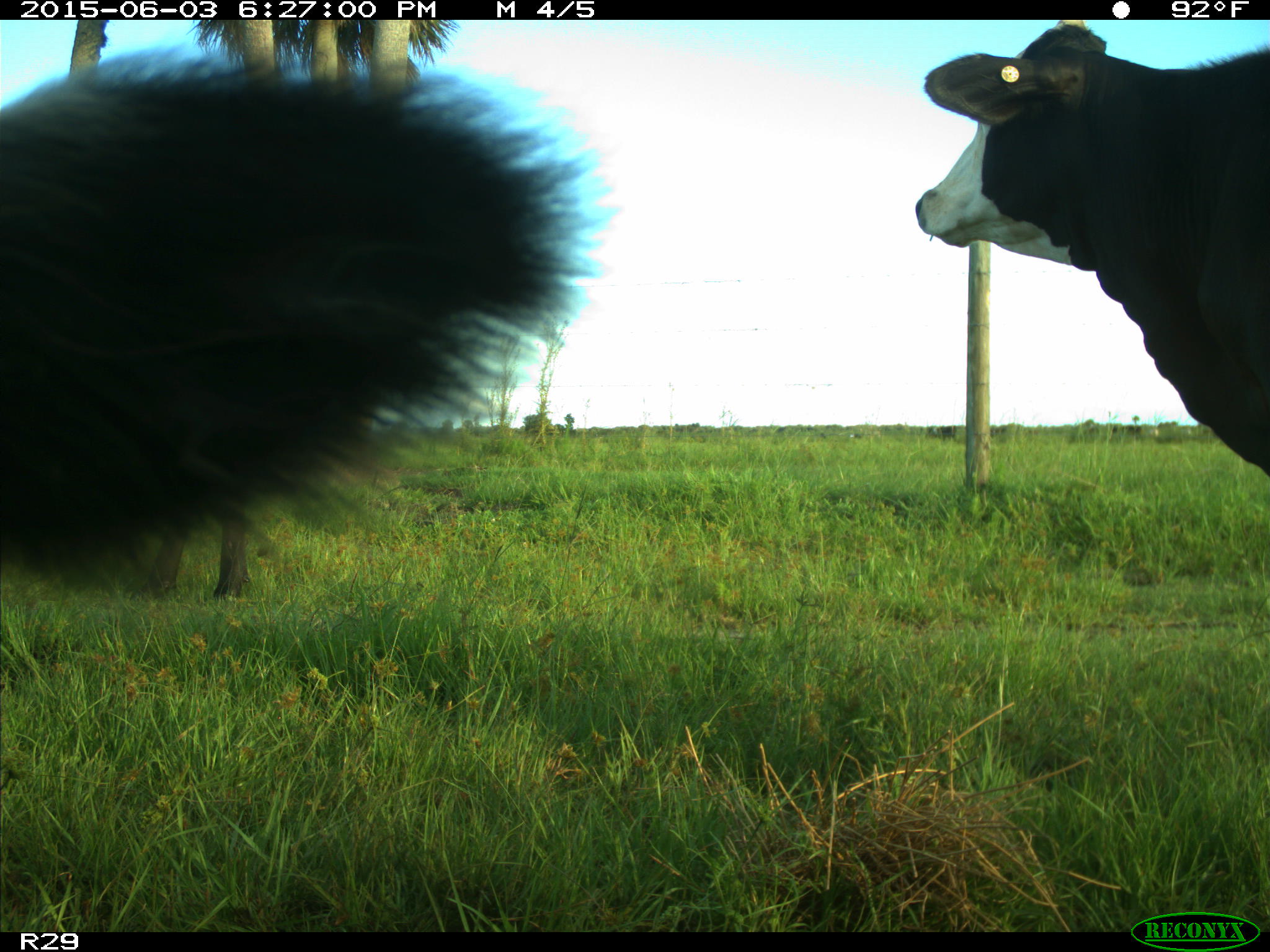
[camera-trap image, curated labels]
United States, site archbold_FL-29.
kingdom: Animalia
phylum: Chordata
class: Mammalia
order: Artiodactyla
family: Bovidae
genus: Bos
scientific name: Bos taurus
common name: domestic cow